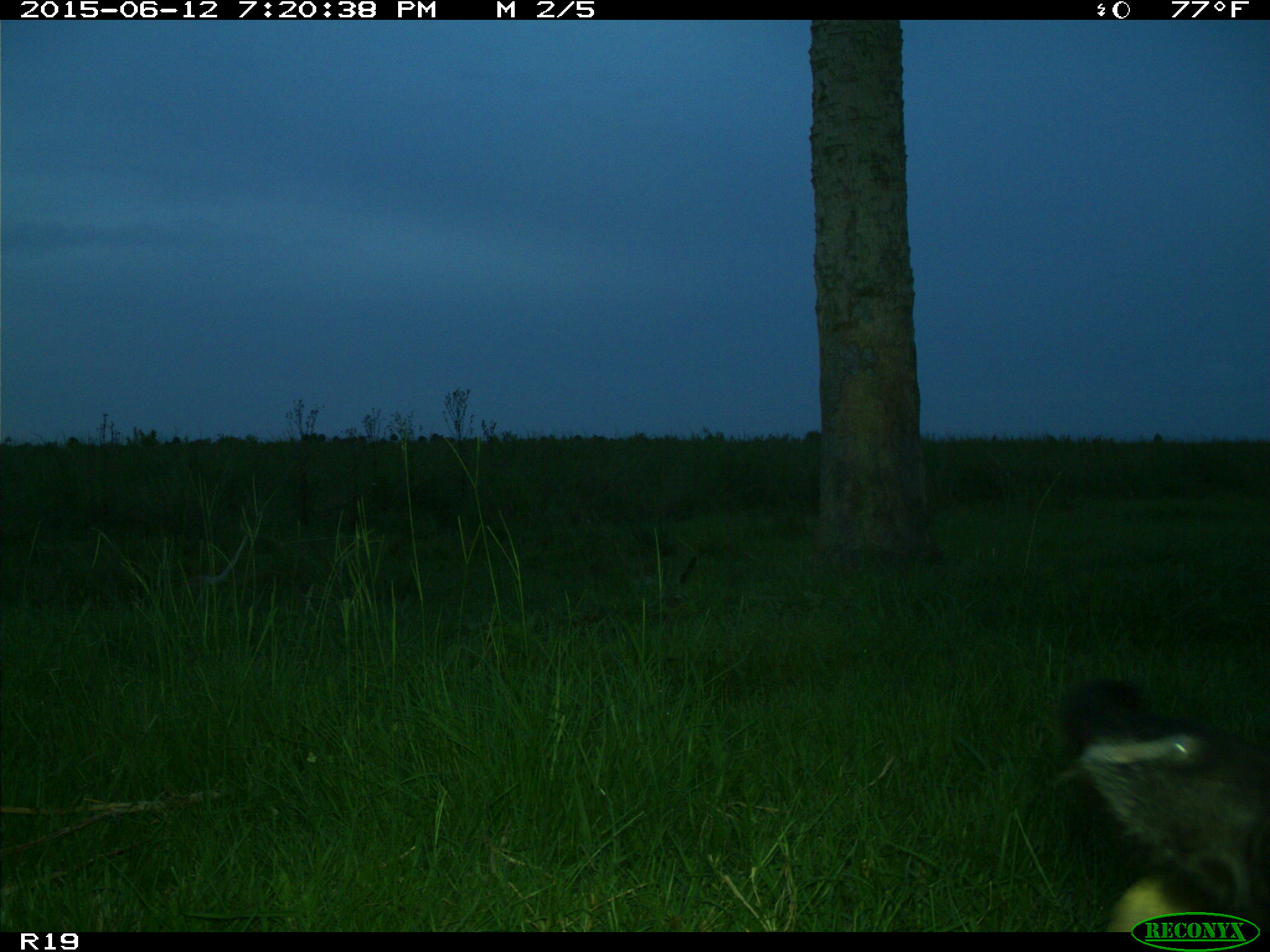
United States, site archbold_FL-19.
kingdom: Animalia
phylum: Chordata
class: Mammalia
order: Artiodactyla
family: Bovidae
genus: Bos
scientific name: Bos taurus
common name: domestic cow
Bos taurus (domestic cow).